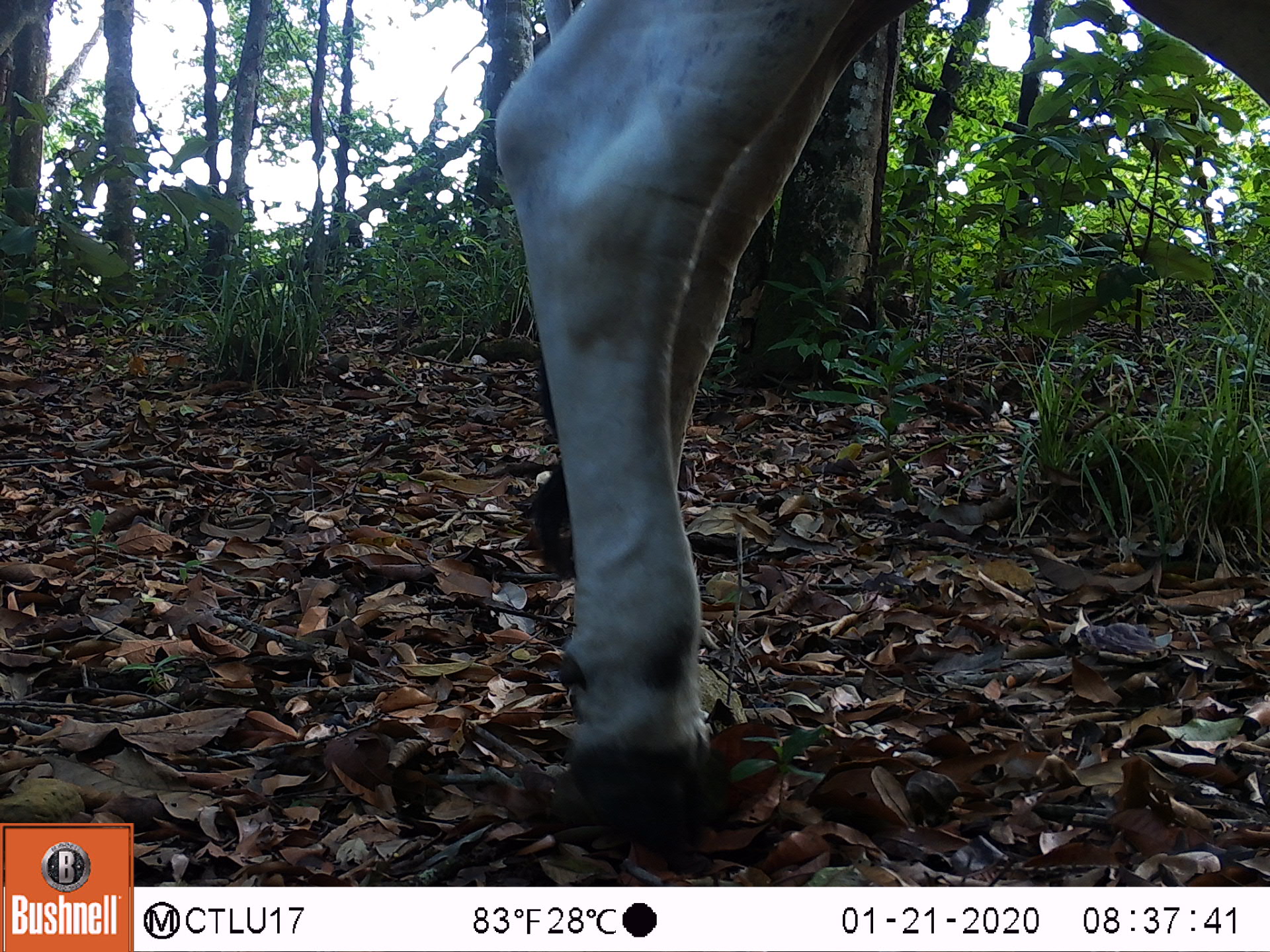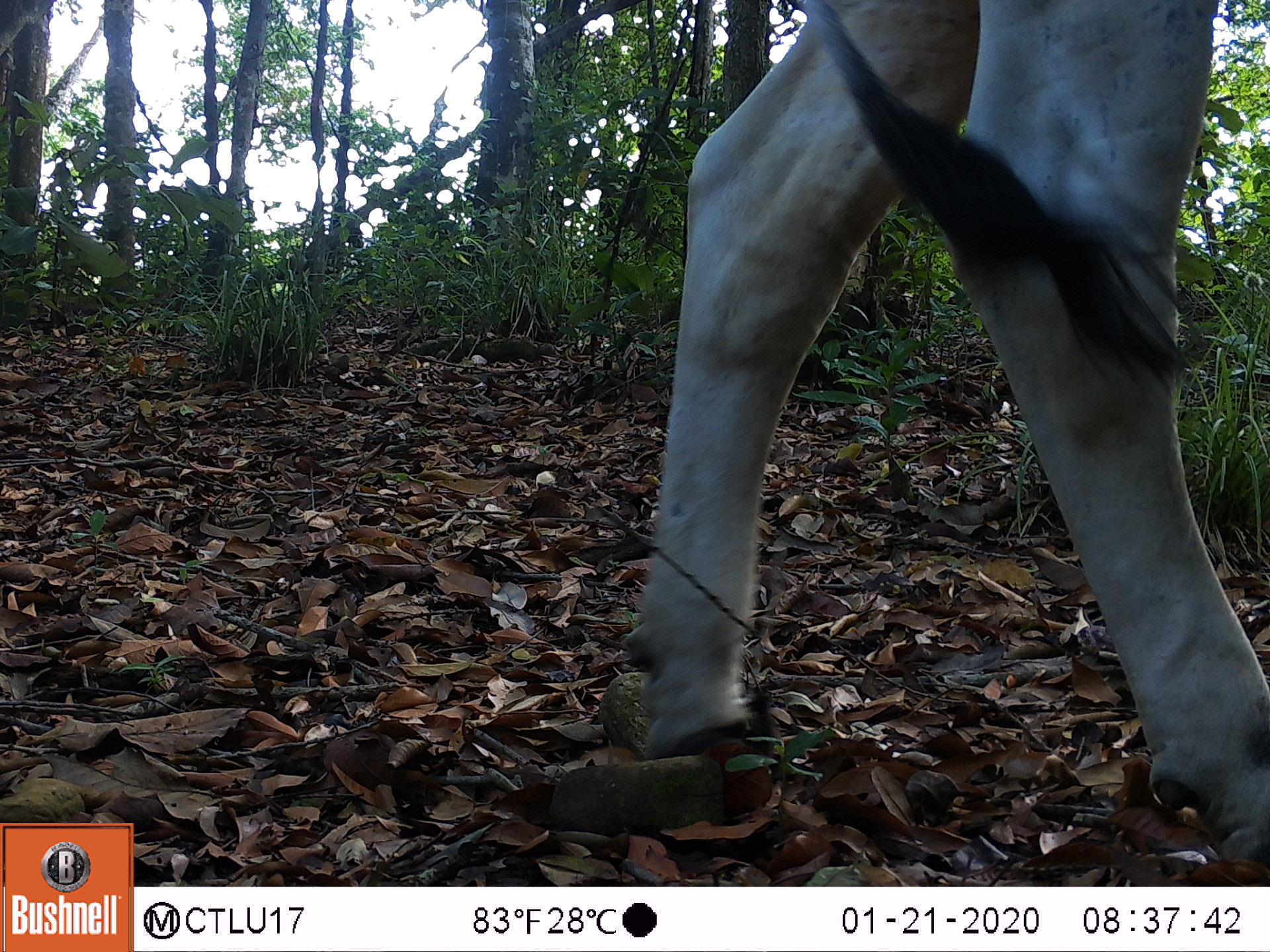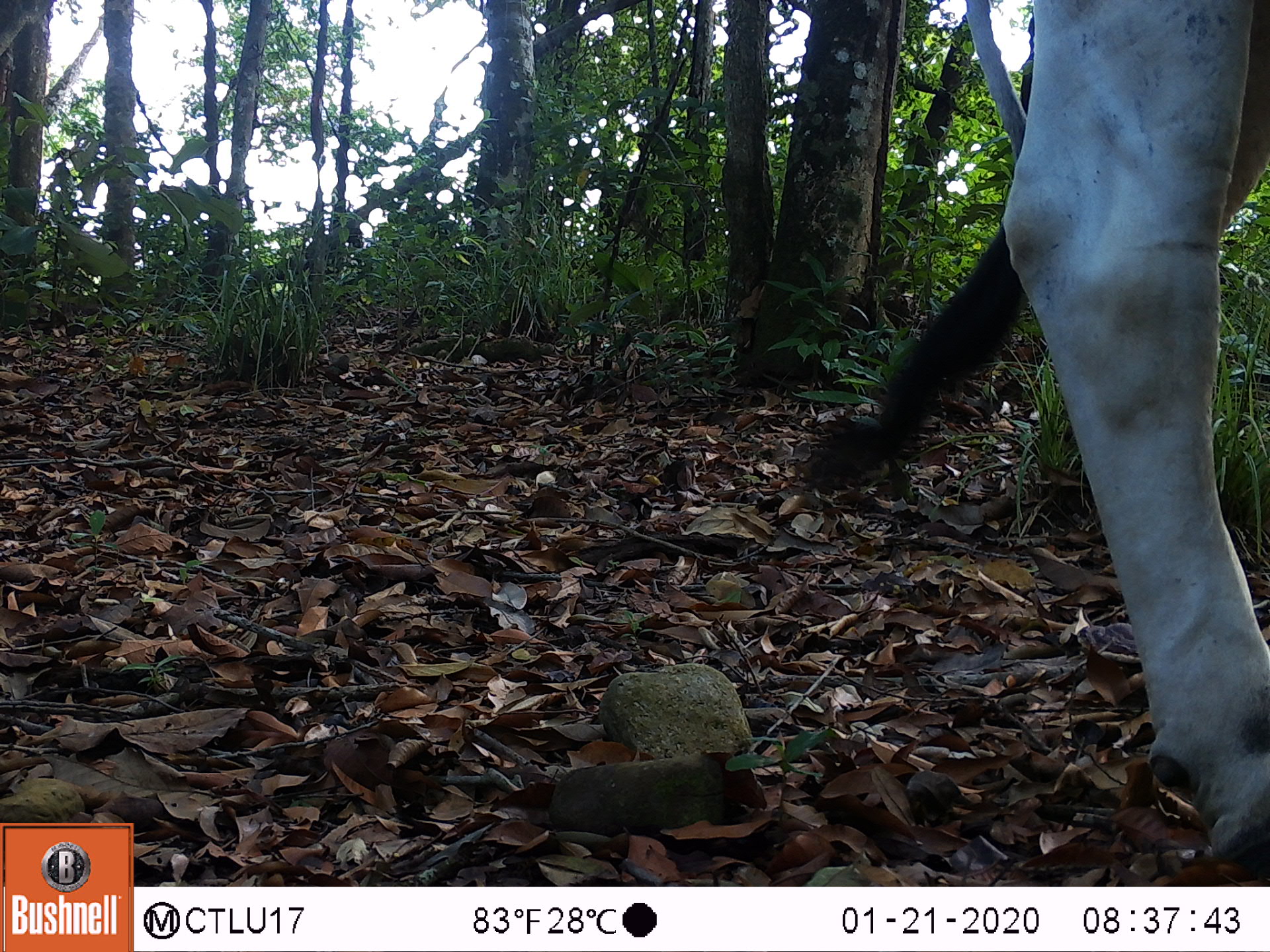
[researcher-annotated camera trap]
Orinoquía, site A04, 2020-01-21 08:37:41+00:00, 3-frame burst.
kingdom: Animalia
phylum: Chordata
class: Mammalia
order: Artiodactyla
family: Bovidae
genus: Bos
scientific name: Bos taurus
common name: cow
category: cattle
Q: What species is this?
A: Cattle (cow) (Bos taurus).